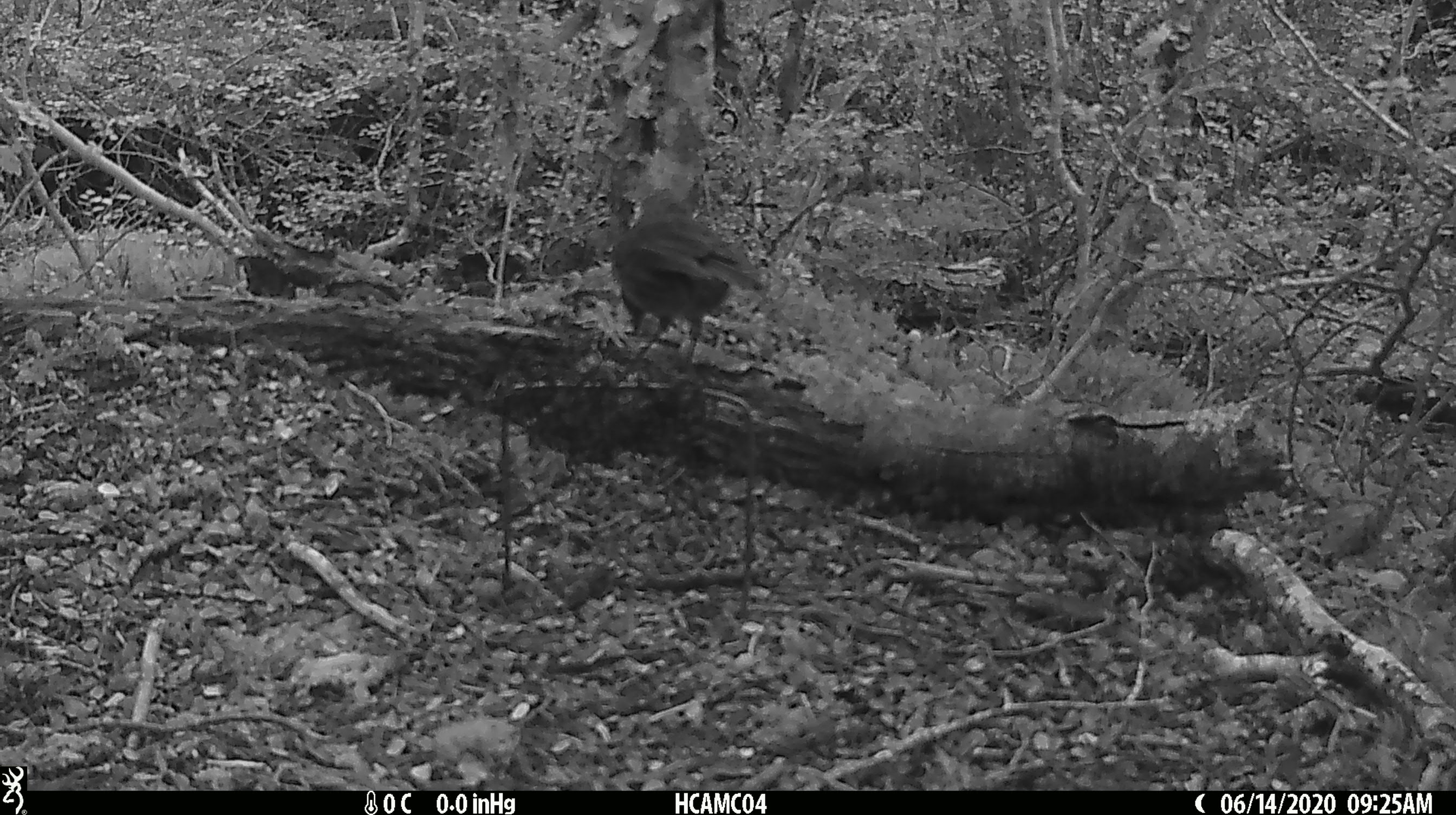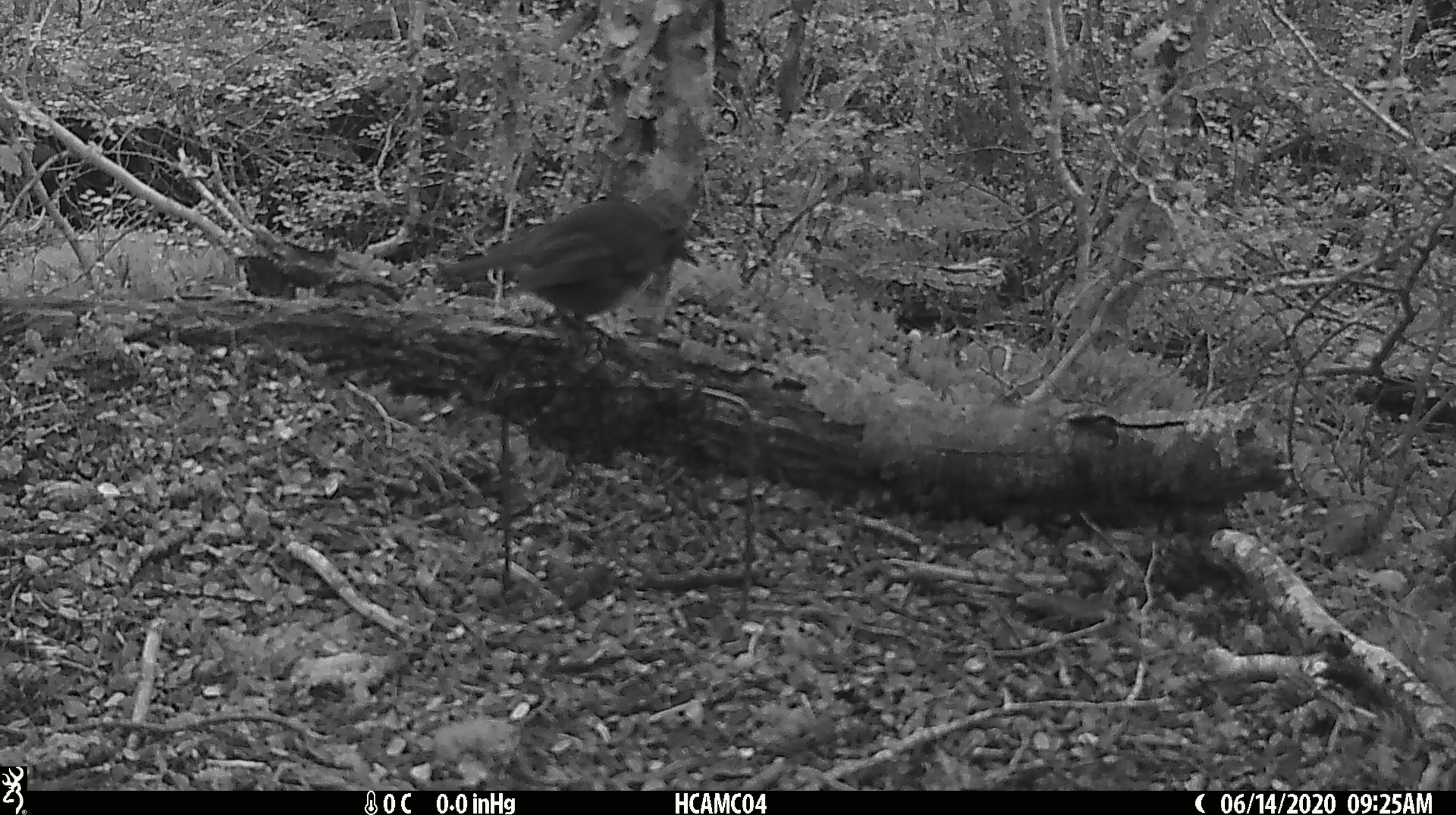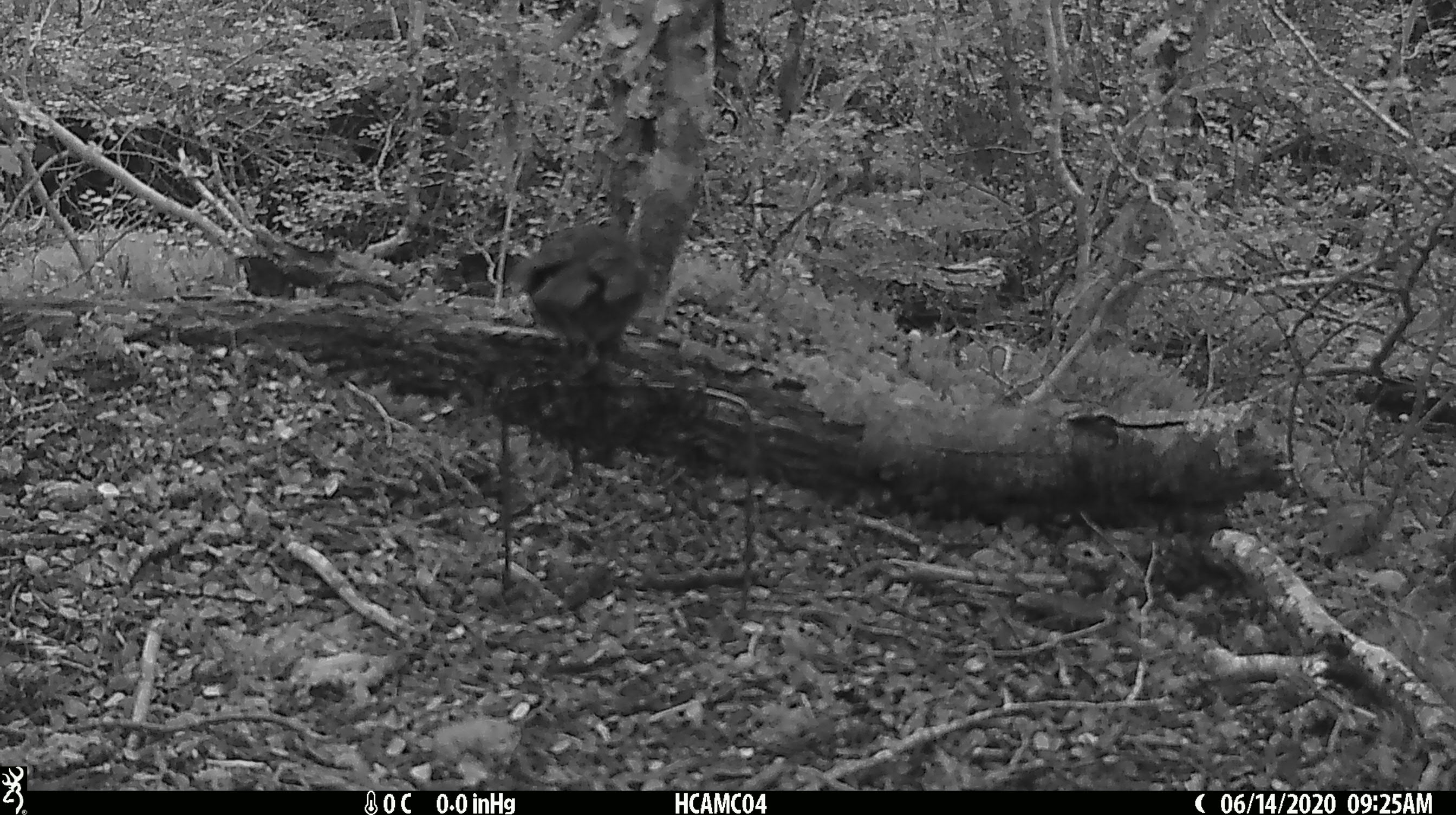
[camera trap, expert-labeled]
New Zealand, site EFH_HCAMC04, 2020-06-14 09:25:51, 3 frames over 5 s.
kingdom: Animalia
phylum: Chordata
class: Aves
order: Passeriformes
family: Petroicidae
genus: Petroica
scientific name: Petroica australis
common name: new zealand robin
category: robin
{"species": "robin (new zealand robin) (Petroica australis)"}